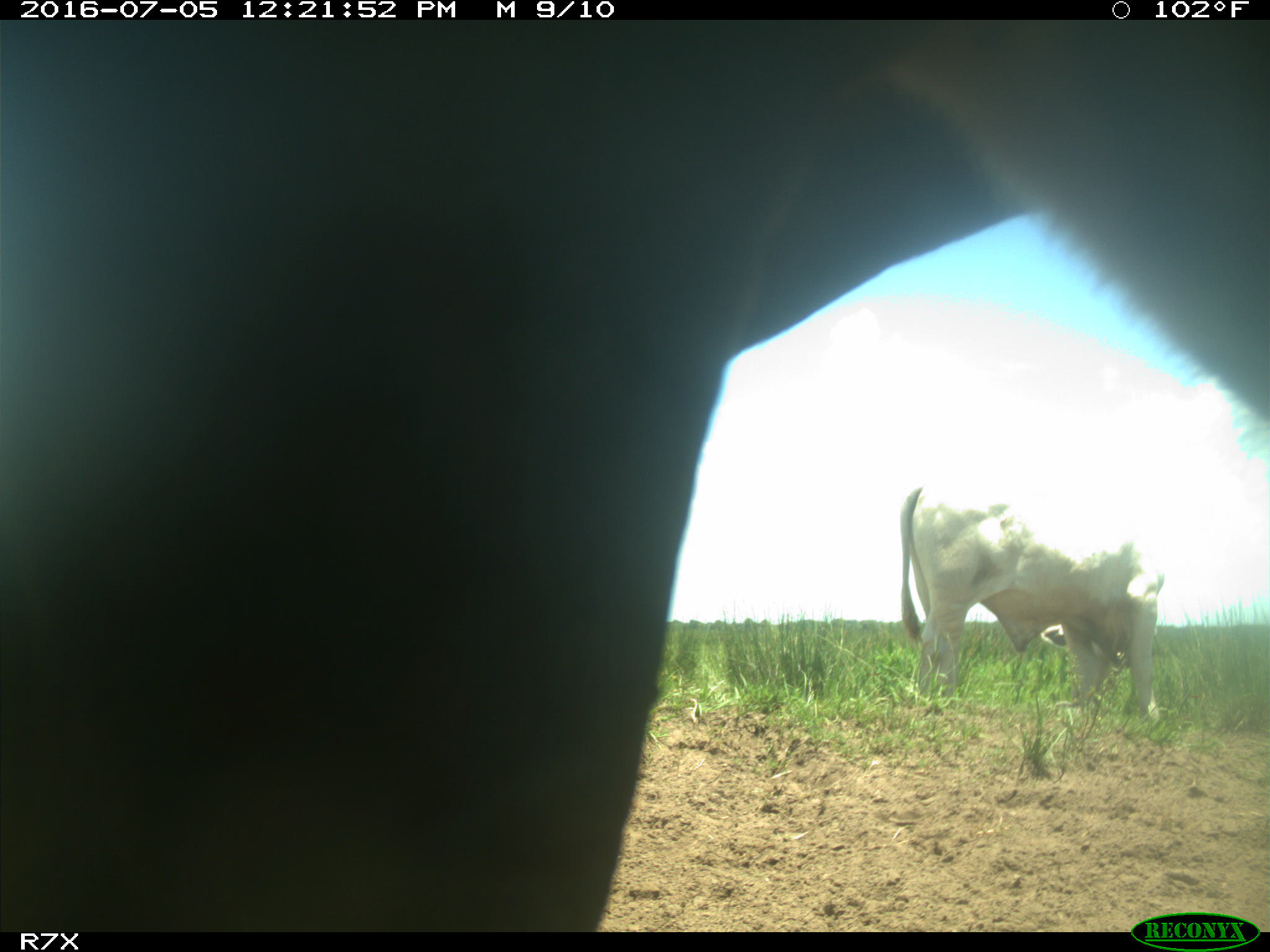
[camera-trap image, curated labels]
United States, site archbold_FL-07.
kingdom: Animalia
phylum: Chordata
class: Mammalia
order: Artiodactyla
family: Bovidae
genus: Bos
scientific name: Bos taurus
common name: domestic cow